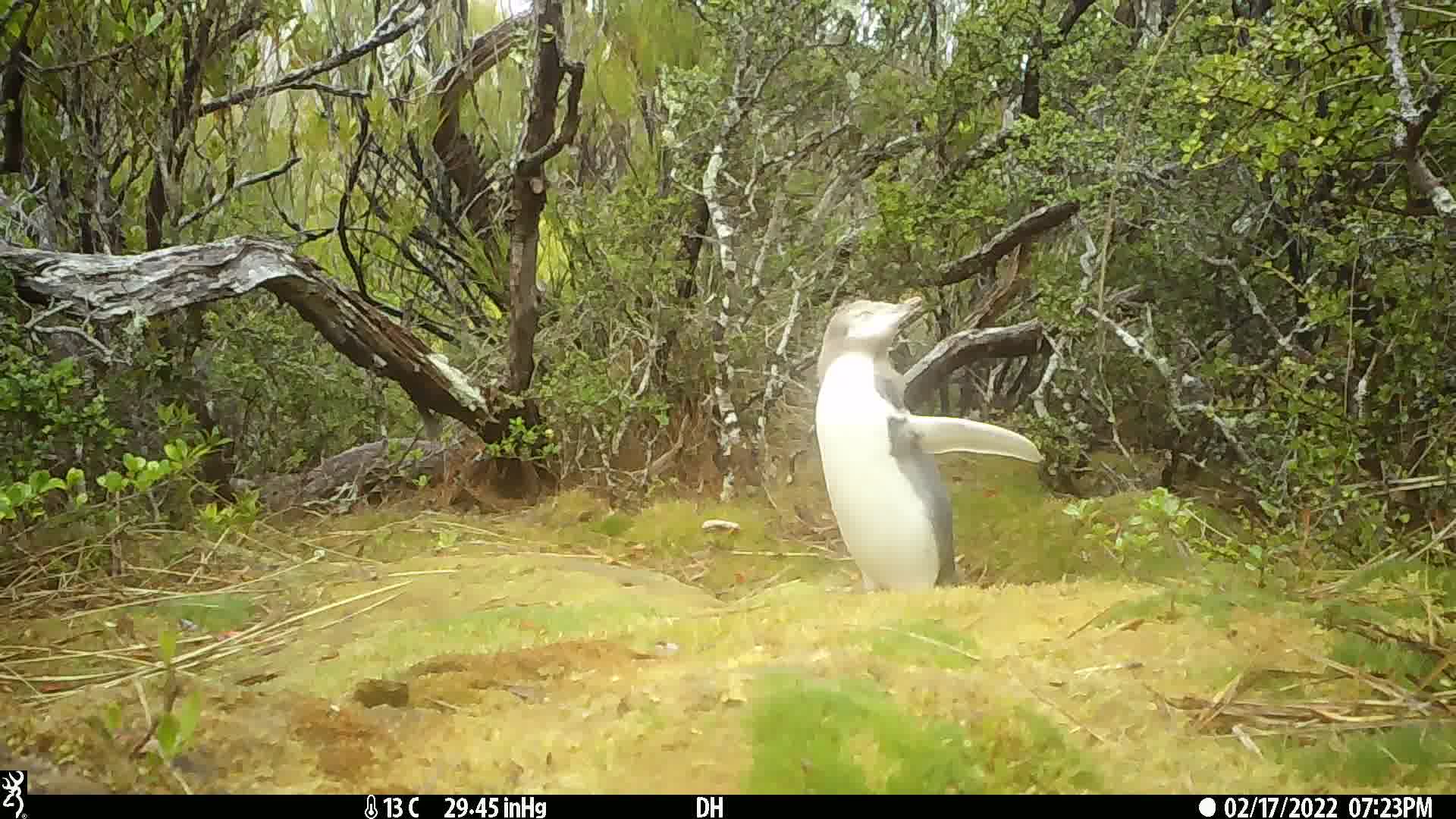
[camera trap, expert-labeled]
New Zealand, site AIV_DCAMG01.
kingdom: Animalia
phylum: Chordata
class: Aves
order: Sphenisciformes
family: Spheniscidae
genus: Megadyptes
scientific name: Megadyptes antipodes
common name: yellow-eyed penguin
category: yellow eyed penguin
Yellow eyed penguin (yellow-eyed penguin) (Megadyptes antipodes).